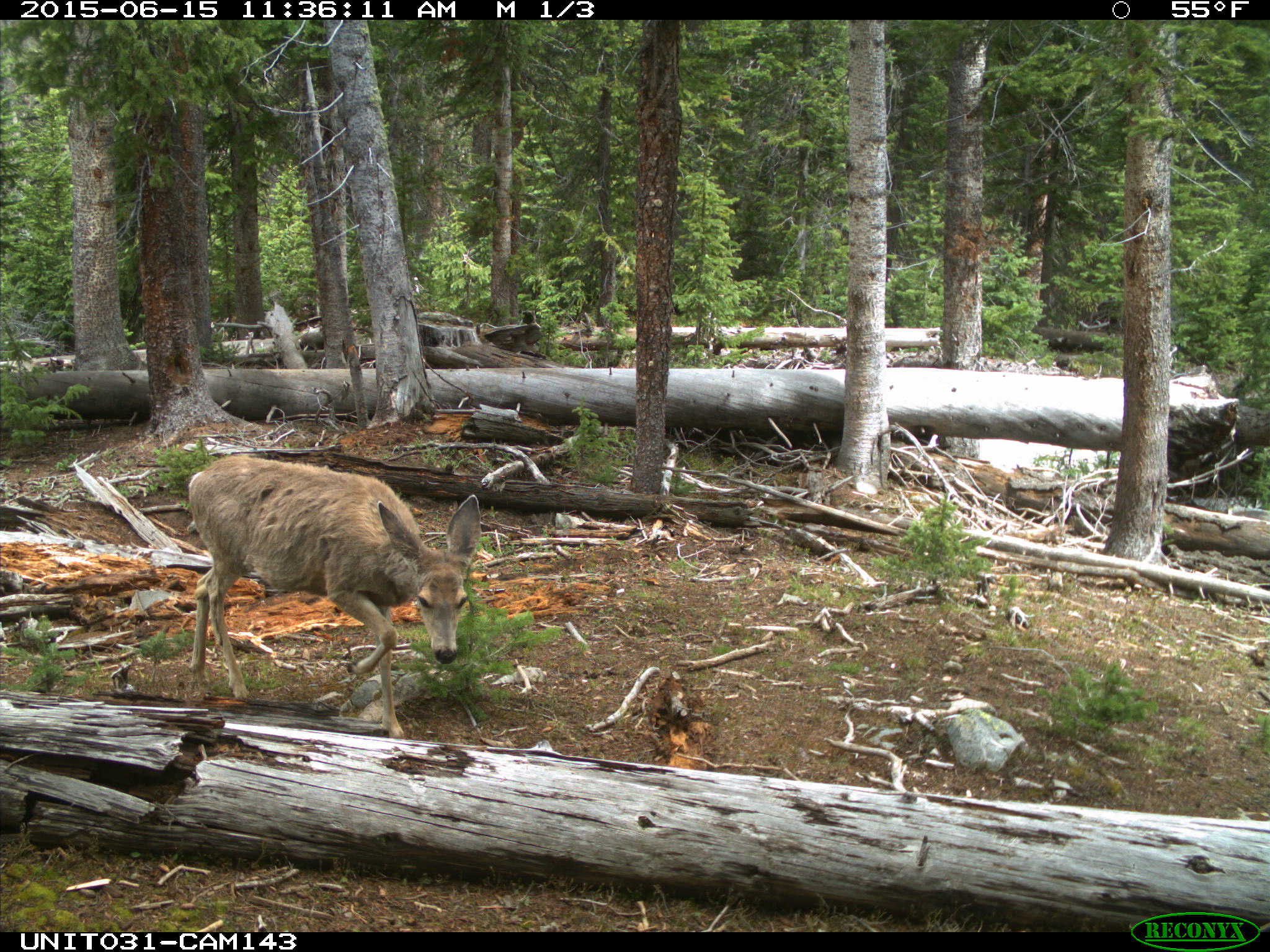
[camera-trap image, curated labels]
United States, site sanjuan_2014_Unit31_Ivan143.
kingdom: Animalia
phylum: Chordata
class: Mammalia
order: Artiodactyla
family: Cervidae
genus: Odocoileus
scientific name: Odocoileus hemionus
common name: mule deer